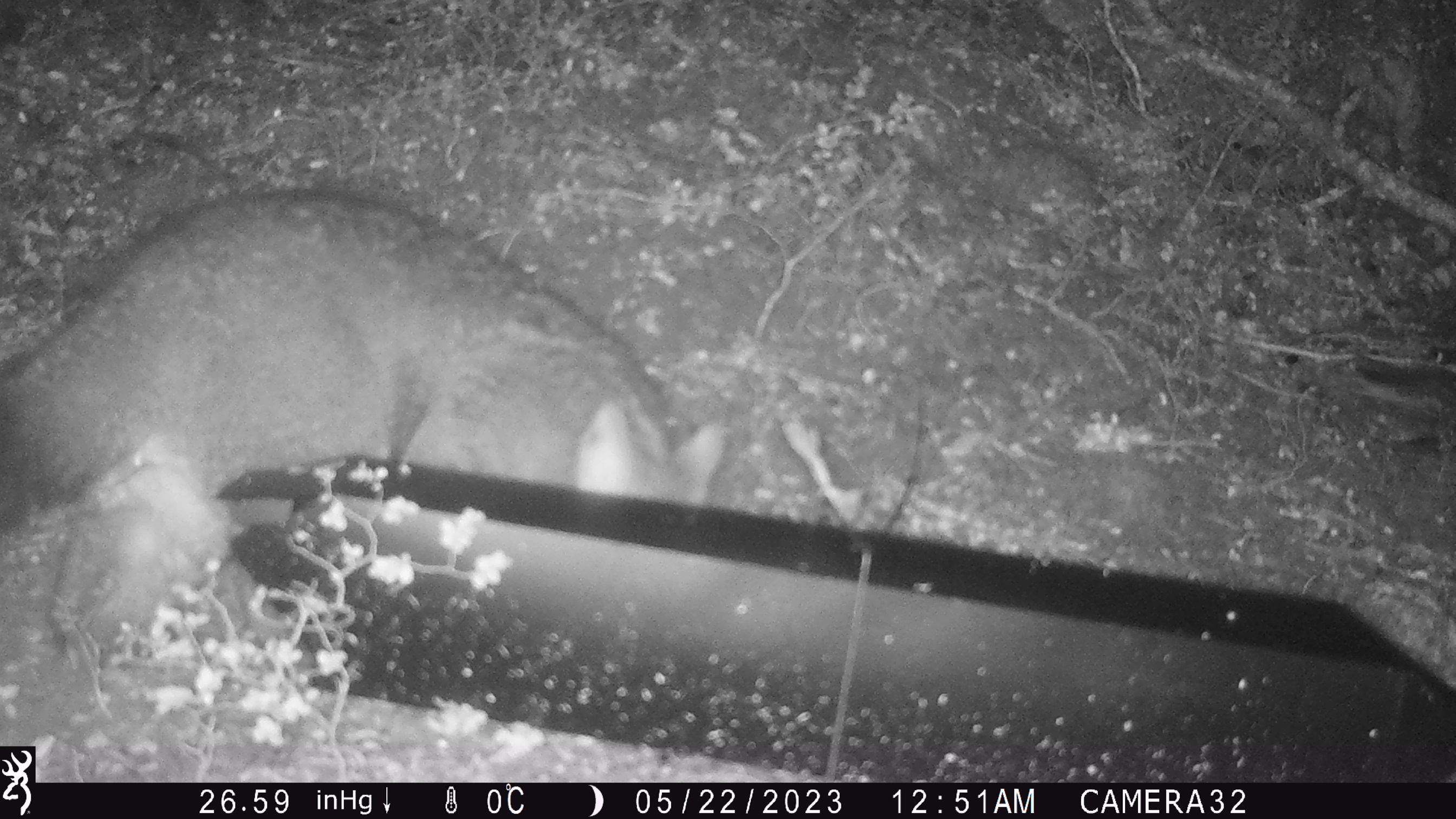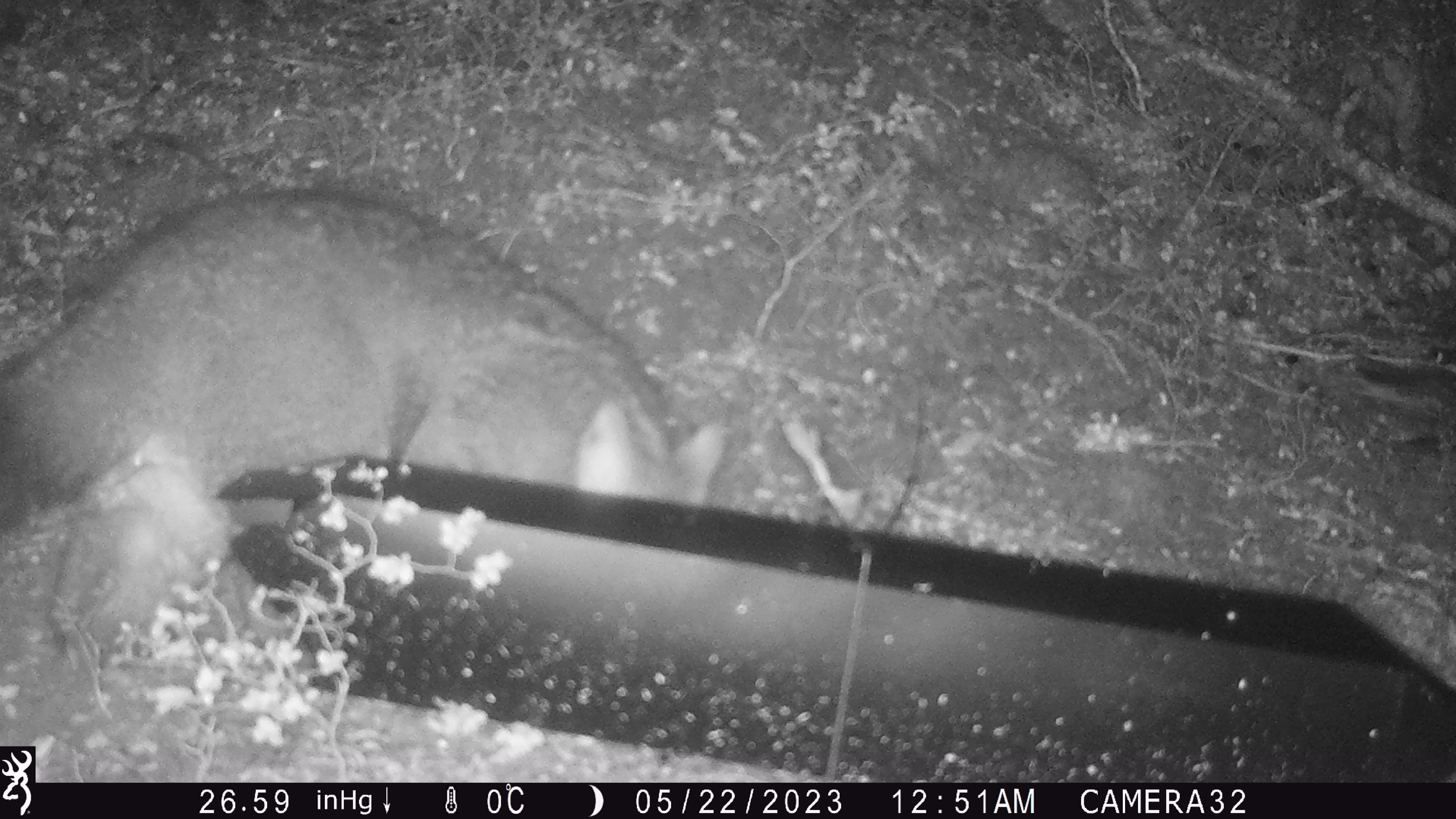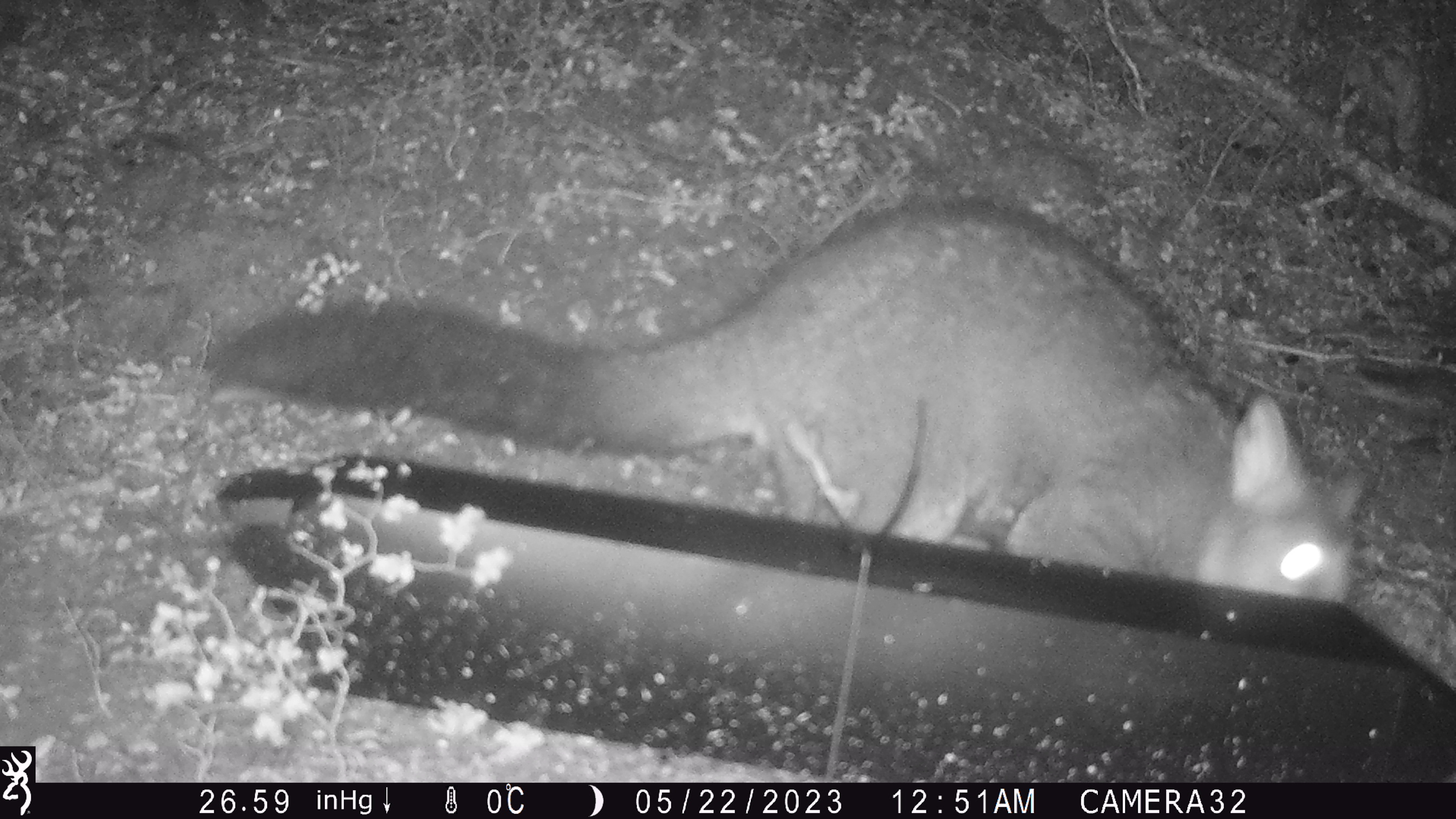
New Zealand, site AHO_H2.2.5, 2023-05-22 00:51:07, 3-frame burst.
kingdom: Animalia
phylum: Chordata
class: Mammalia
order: Diprotodontia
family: Phalangeridae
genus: Trichosurus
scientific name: Trichosurus vulpecula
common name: common brushtail possum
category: possum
Possum (common brushtail possum) (Trichosurus vulpecula).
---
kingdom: Animalia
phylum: Chordata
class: Mammalia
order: Carnivora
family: Mustelidae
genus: Mustela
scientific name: Mustela erminea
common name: stoat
Stoat (Mustela erminea).